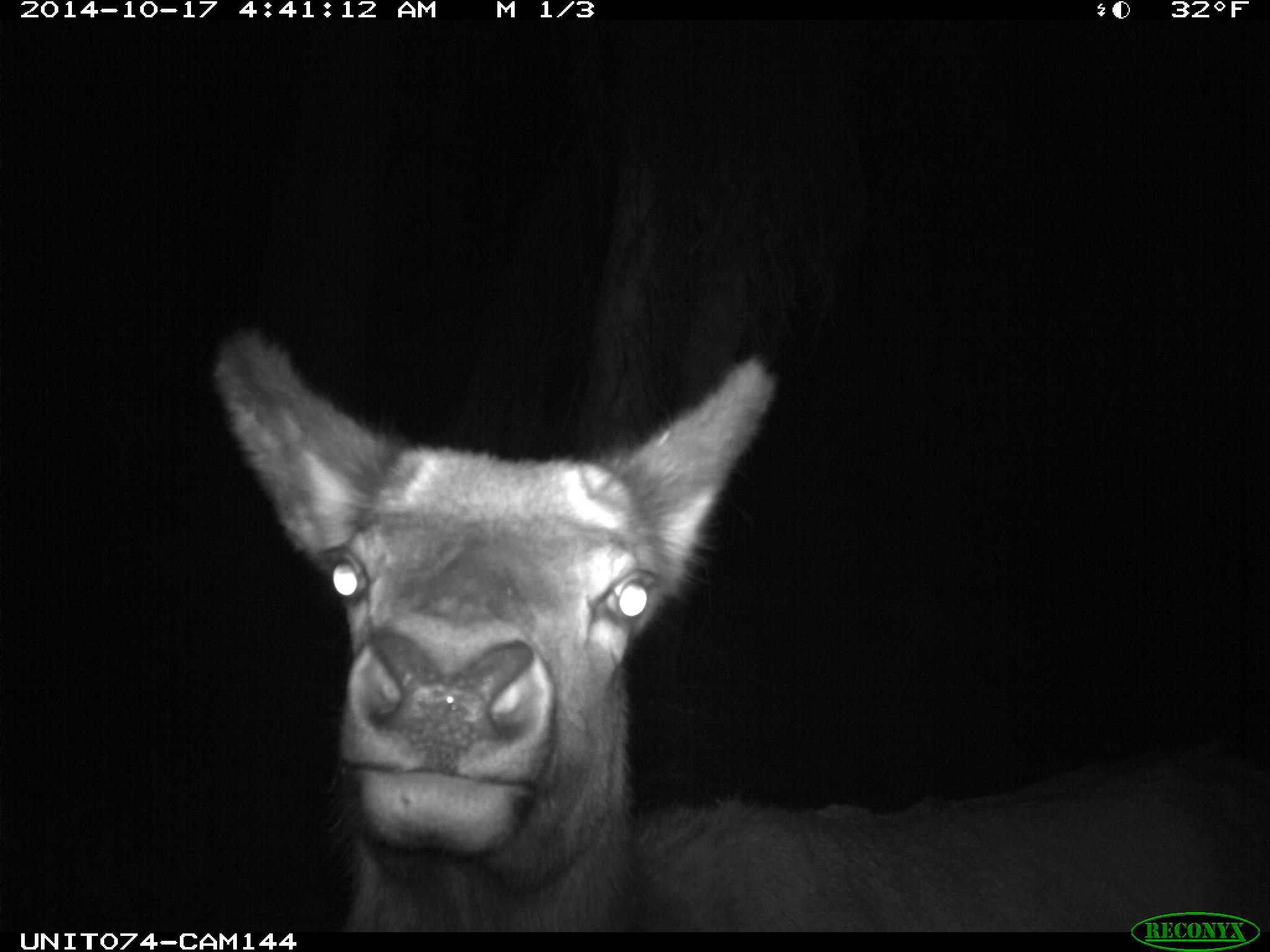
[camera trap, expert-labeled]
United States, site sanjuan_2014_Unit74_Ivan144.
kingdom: Animalia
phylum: Chordata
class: Mammalia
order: Artiodactyla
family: Cervidae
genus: Cervus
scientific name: Cervus elaphus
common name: red deer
Cervus elaphus (red deer).